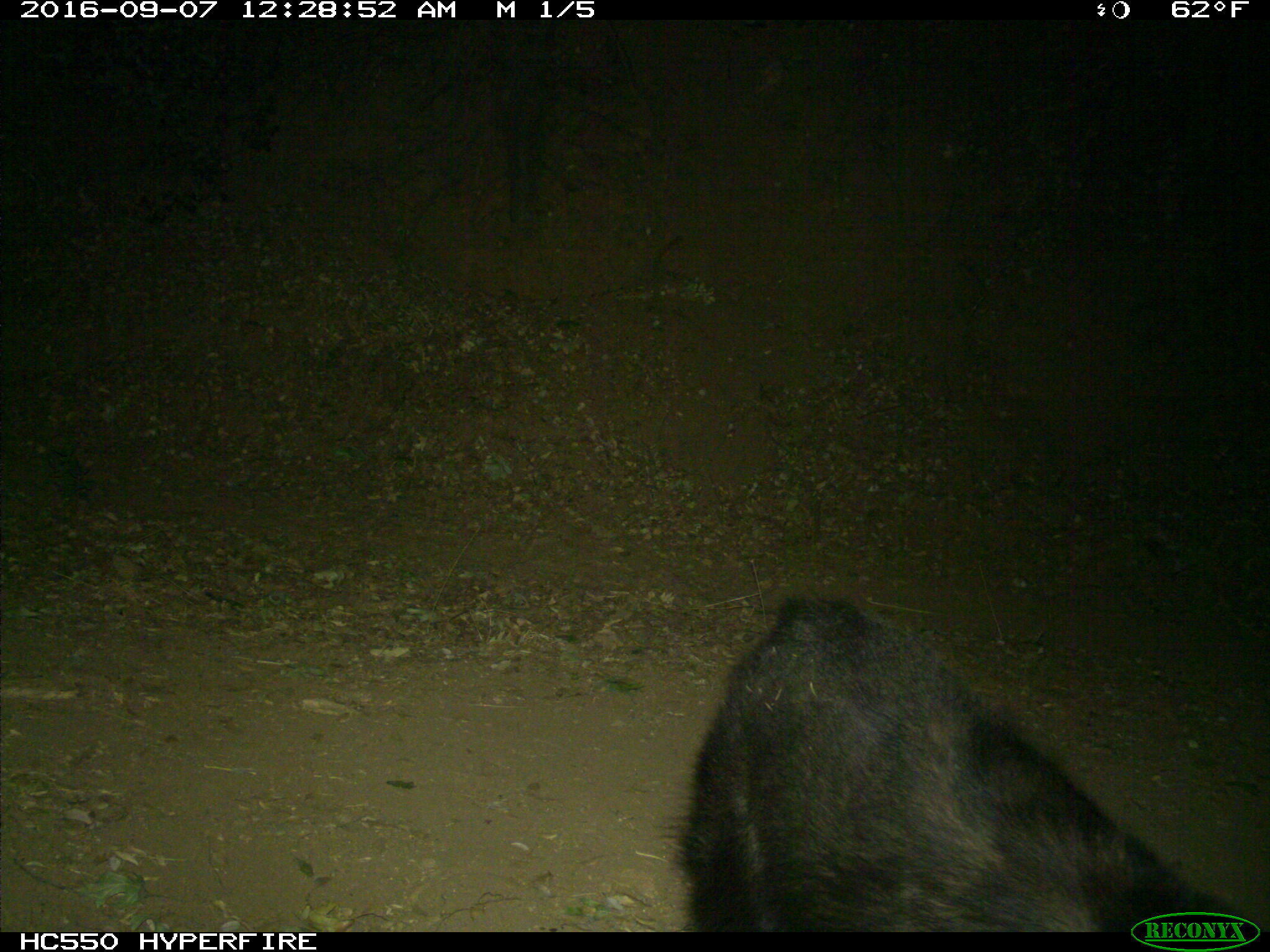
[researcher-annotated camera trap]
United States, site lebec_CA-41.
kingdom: Animalia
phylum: Chordata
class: Mammalia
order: Carnivora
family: Ursidae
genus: Ursus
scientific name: Ursus americanus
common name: american black bear